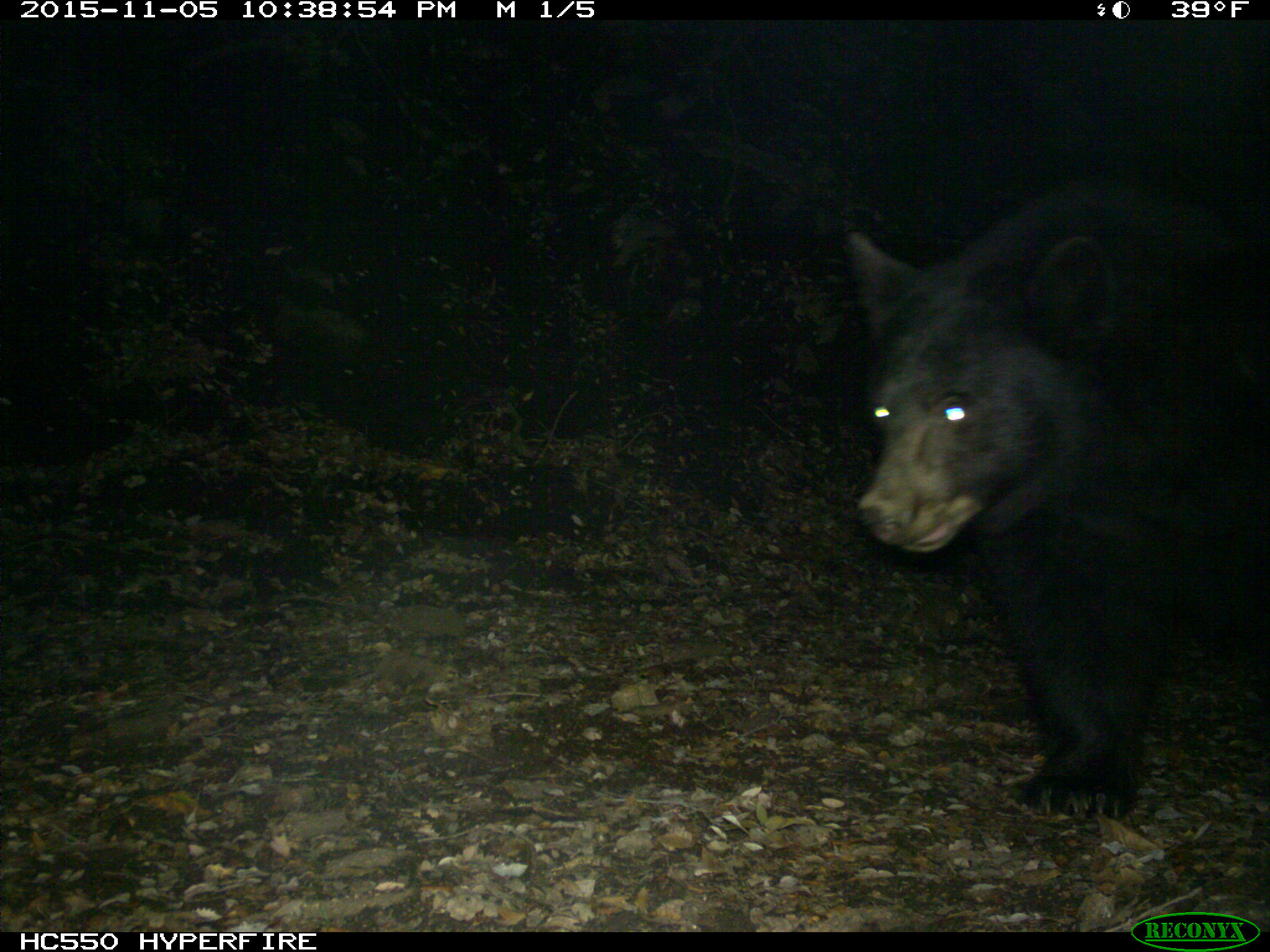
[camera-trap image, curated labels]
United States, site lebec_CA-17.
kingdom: Animalia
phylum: Chordata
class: Mammalia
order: Carnivora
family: Ursidae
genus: Ursus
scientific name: Ursus americanus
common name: american black bear